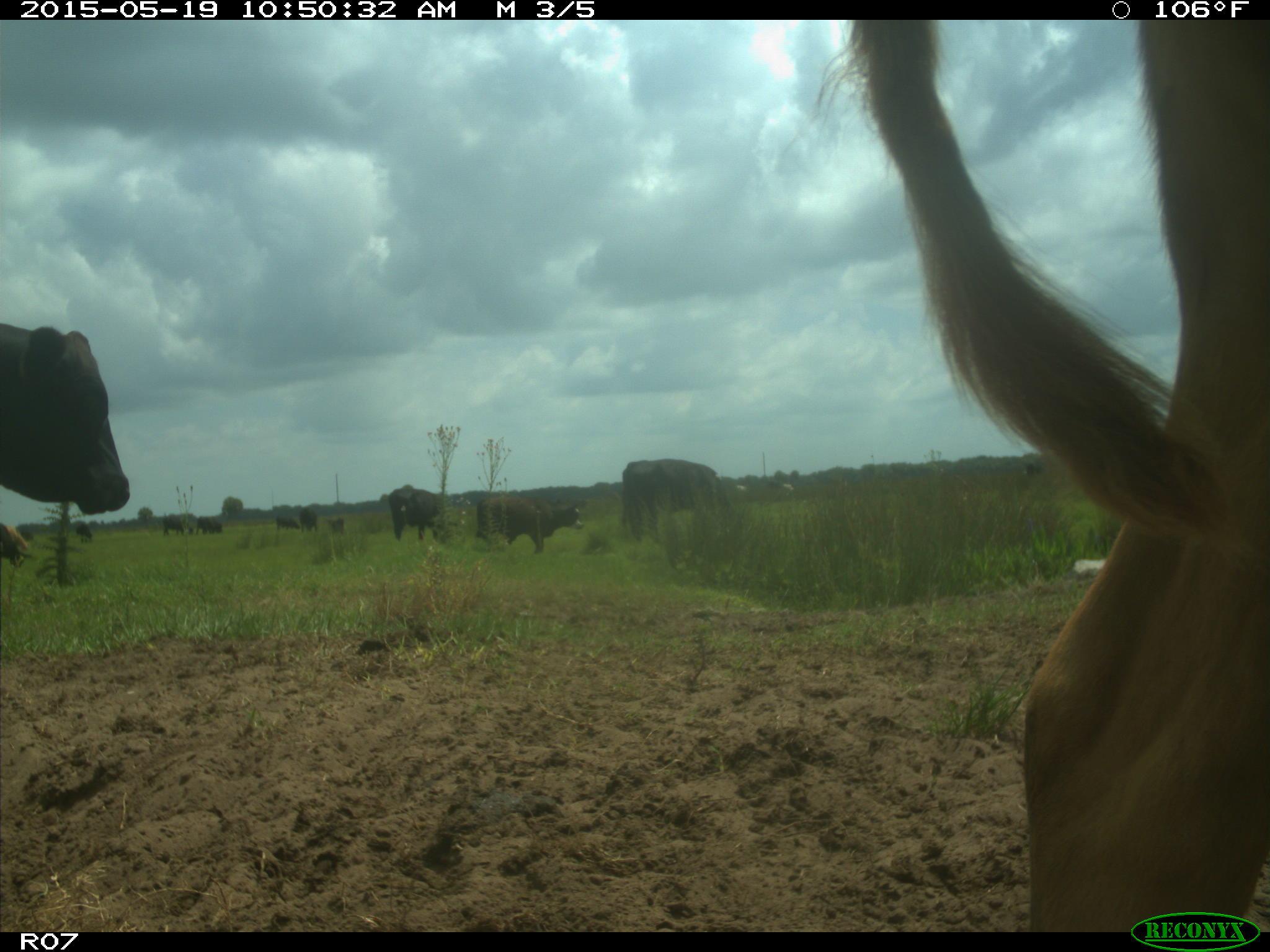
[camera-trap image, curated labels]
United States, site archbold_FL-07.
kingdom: Animalia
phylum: Chordata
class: Mammalia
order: Artiodactyla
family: Bovidae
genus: Bos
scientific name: Bos taurus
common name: domestic cow